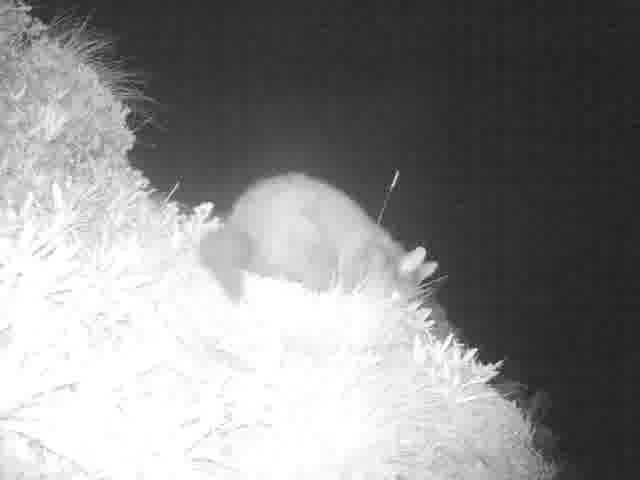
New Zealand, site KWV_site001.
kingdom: Animalia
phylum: Chordata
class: Mammalia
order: Diprotodontia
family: Phalangeridae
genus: Trichosurus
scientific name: Trichosurus vulpecula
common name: common brushtail possum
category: possum